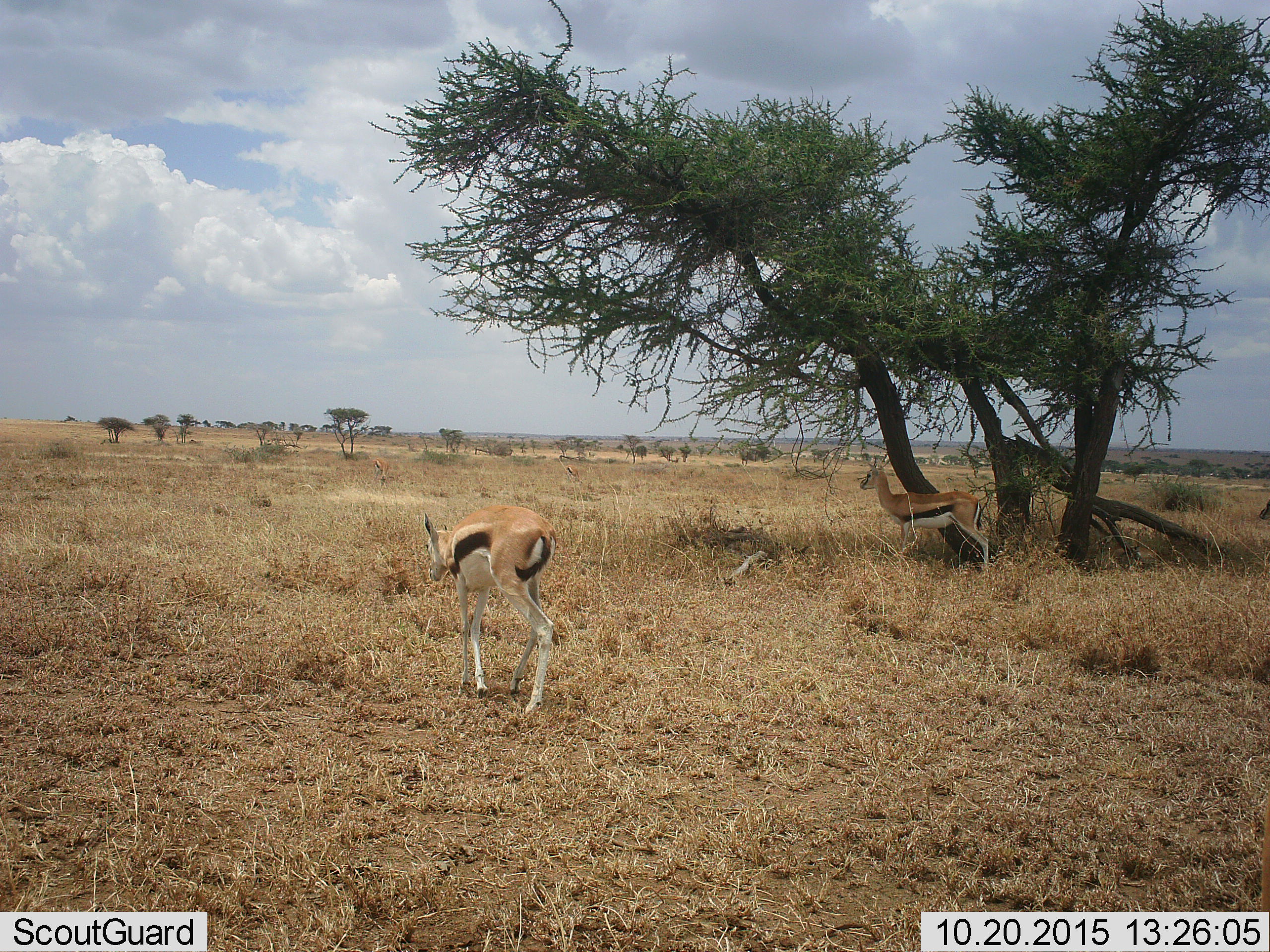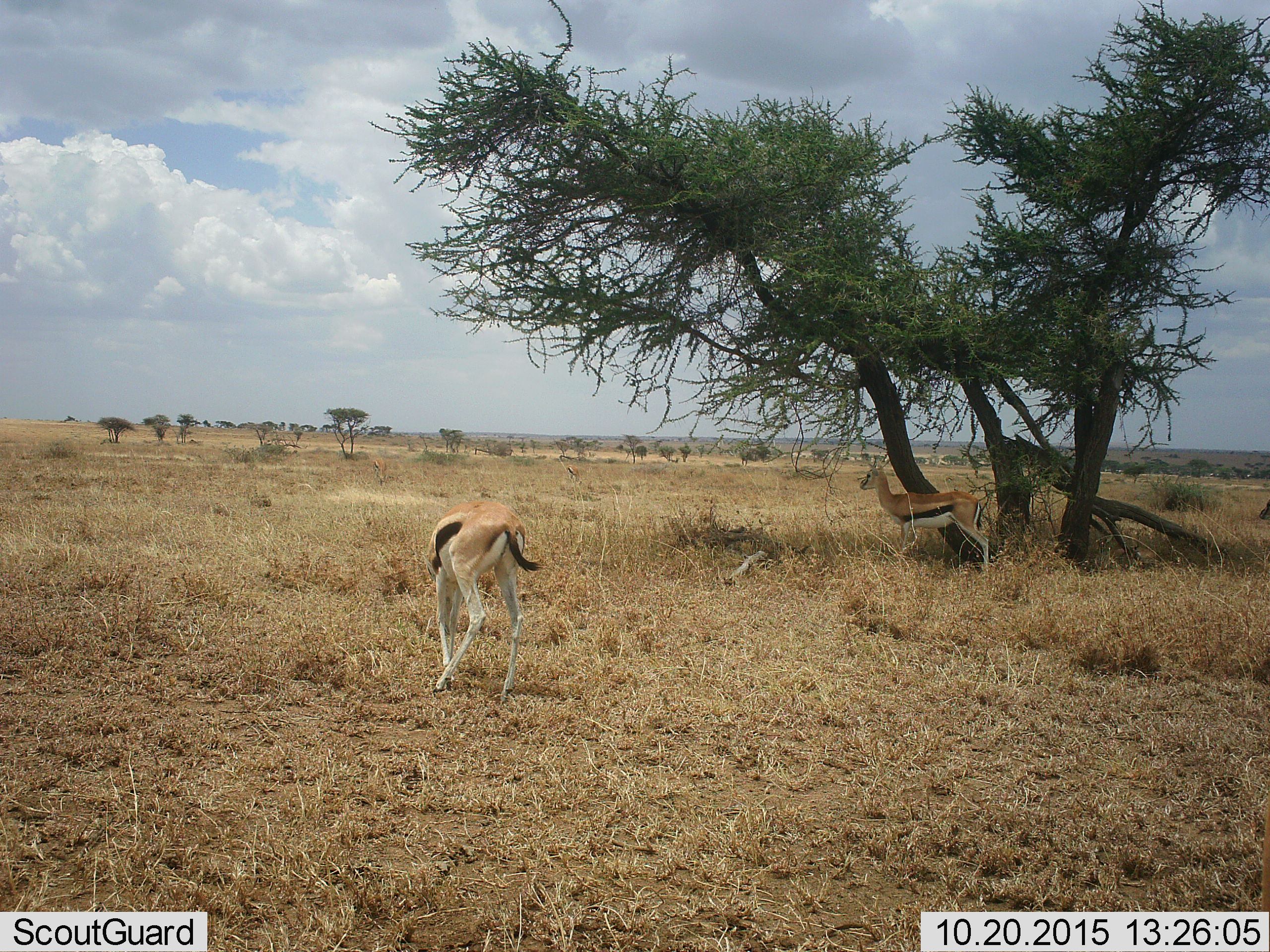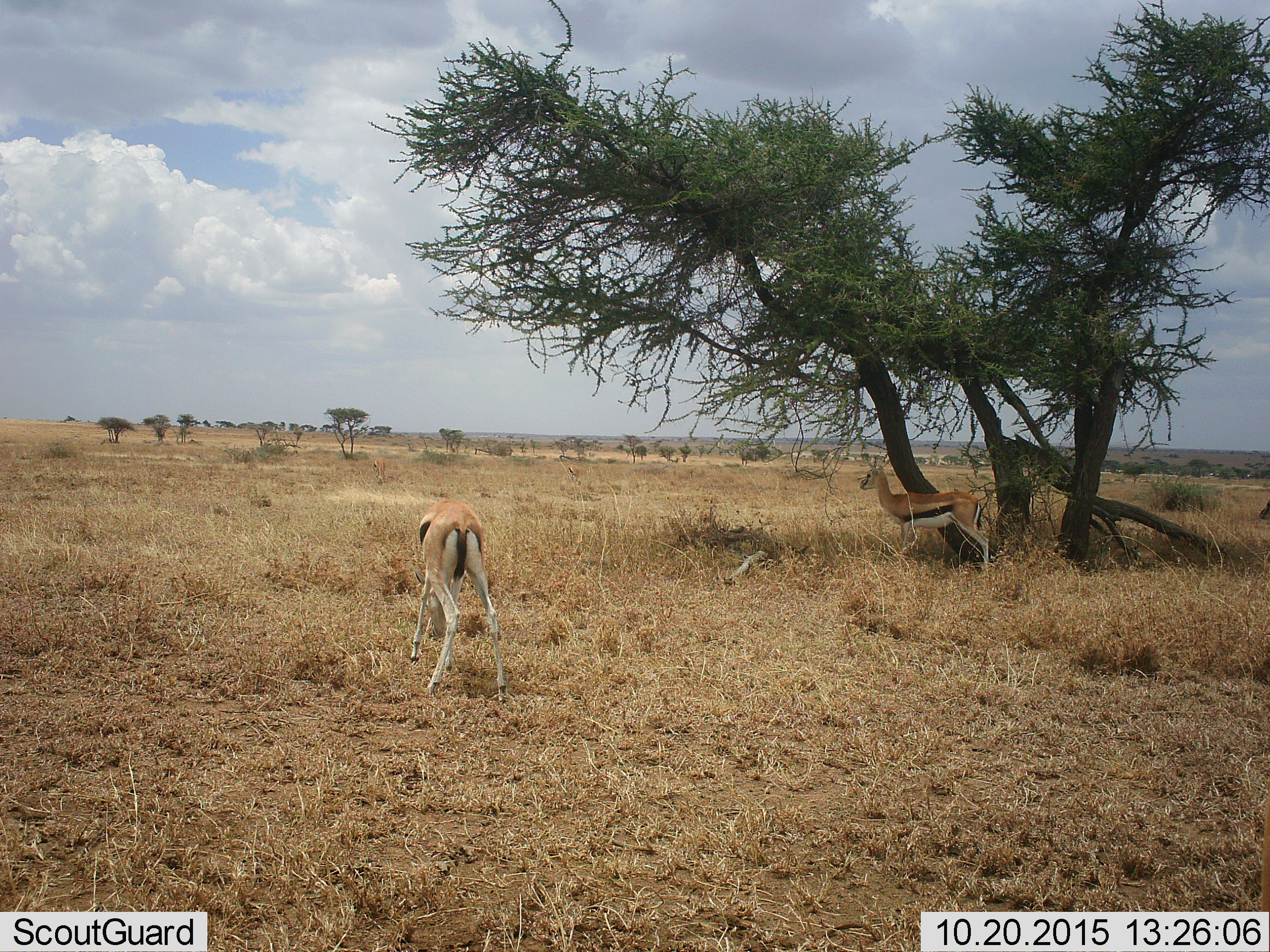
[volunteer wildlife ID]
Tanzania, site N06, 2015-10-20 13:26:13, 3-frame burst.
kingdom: Animalia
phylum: Chordata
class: Mammalia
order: Artiodactyla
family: Bovidae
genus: Eudorcas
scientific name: Eudorcas thomsonii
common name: thomson's gazelle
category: gazellethomsons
Gazellethomsons (thomson's gazelle) (Eudorcas thomsonii), count 3. Behavior (volunteer vote fractions): standing 89%, resting 0%, moving 67%, interacting 0%. Young present (vote fraction): 0%. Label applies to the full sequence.